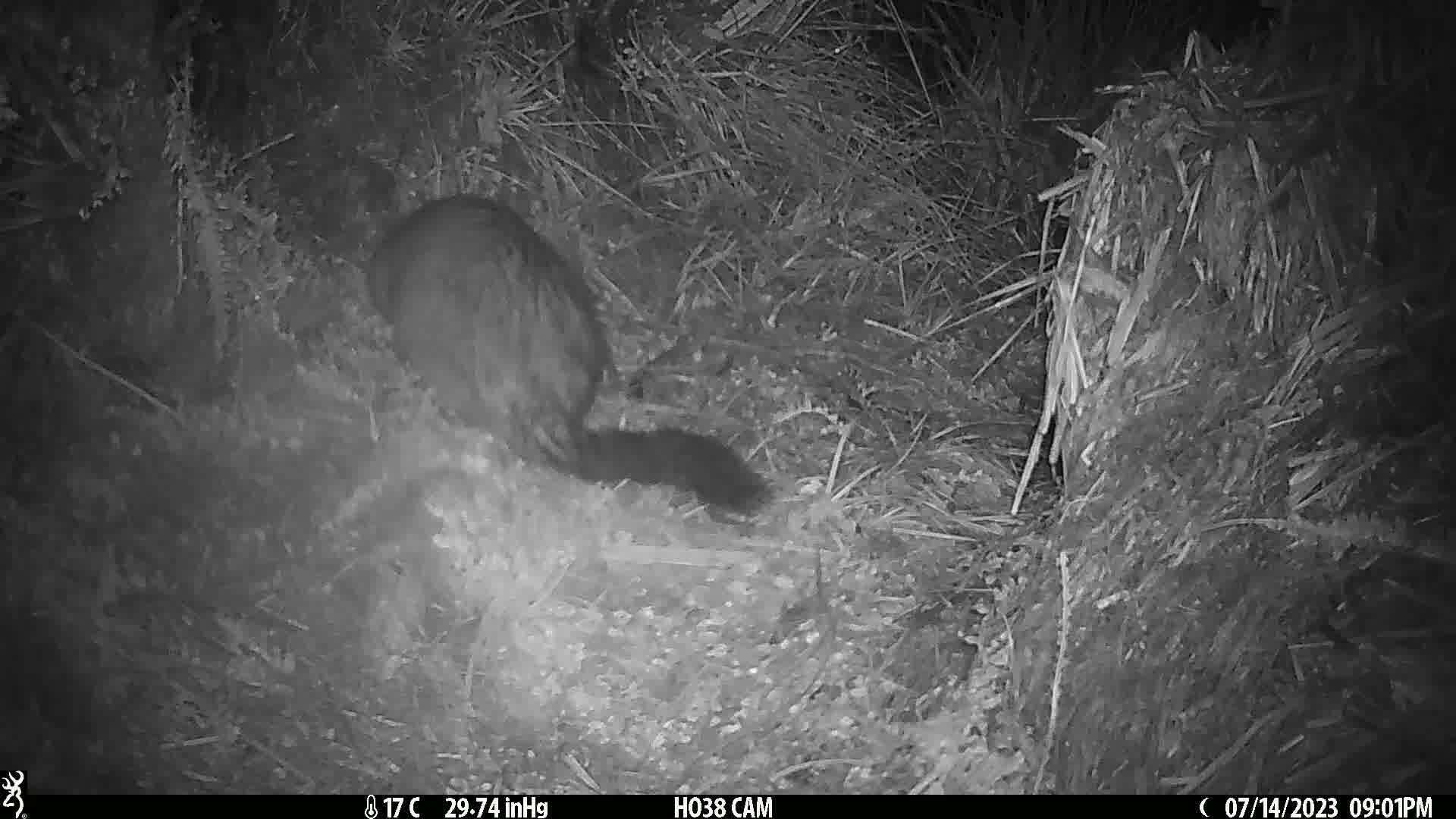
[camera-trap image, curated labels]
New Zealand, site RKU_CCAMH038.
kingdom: Animalia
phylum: Chordata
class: Mammalia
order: Diprotodontia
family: Phalangeridae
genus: Trichosurus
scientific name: Trichosurus vulpecula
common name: common brushtail possum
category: possum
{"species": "possum (common brushtail possum) (Trichosurus vulpecula)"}